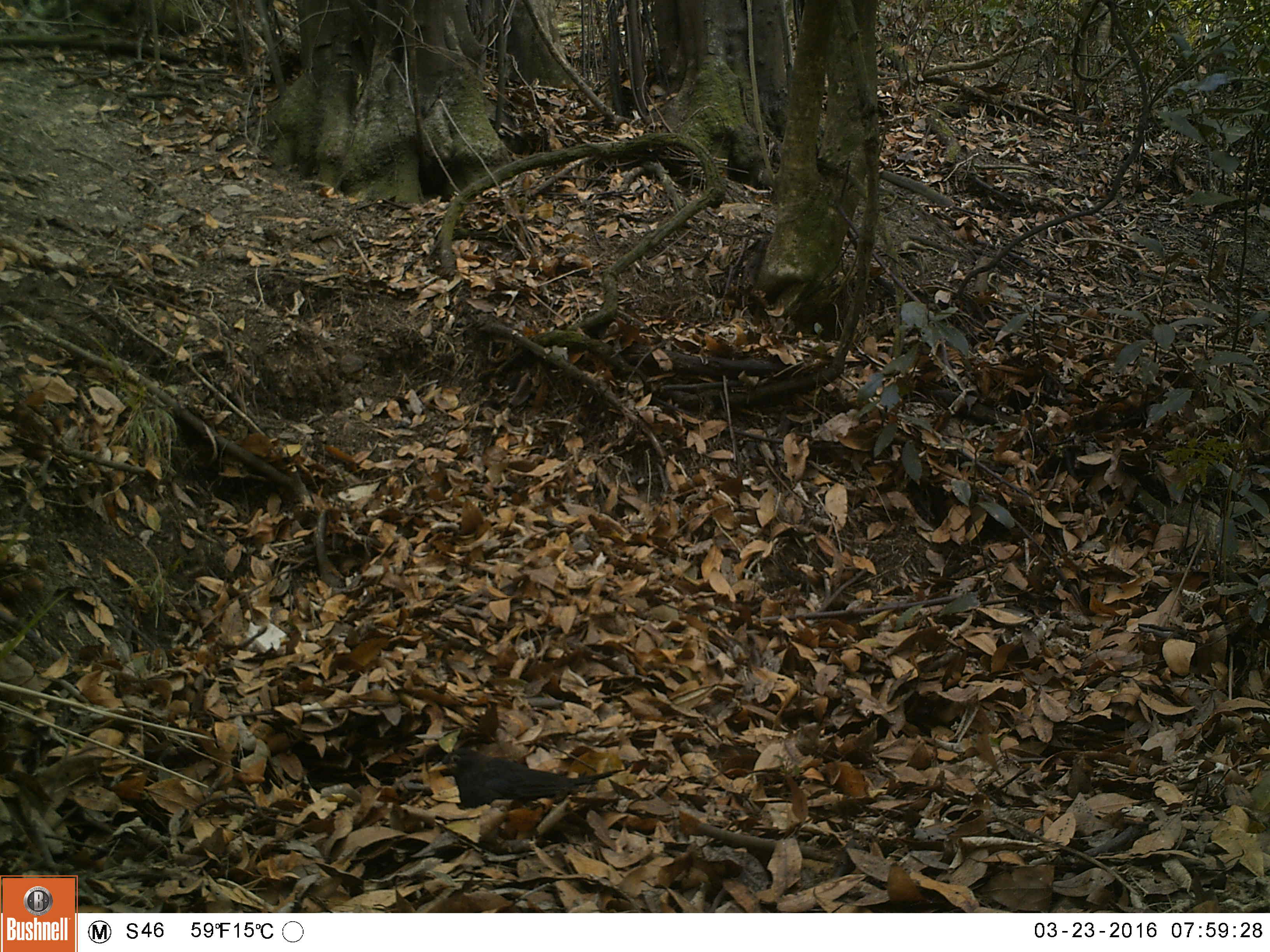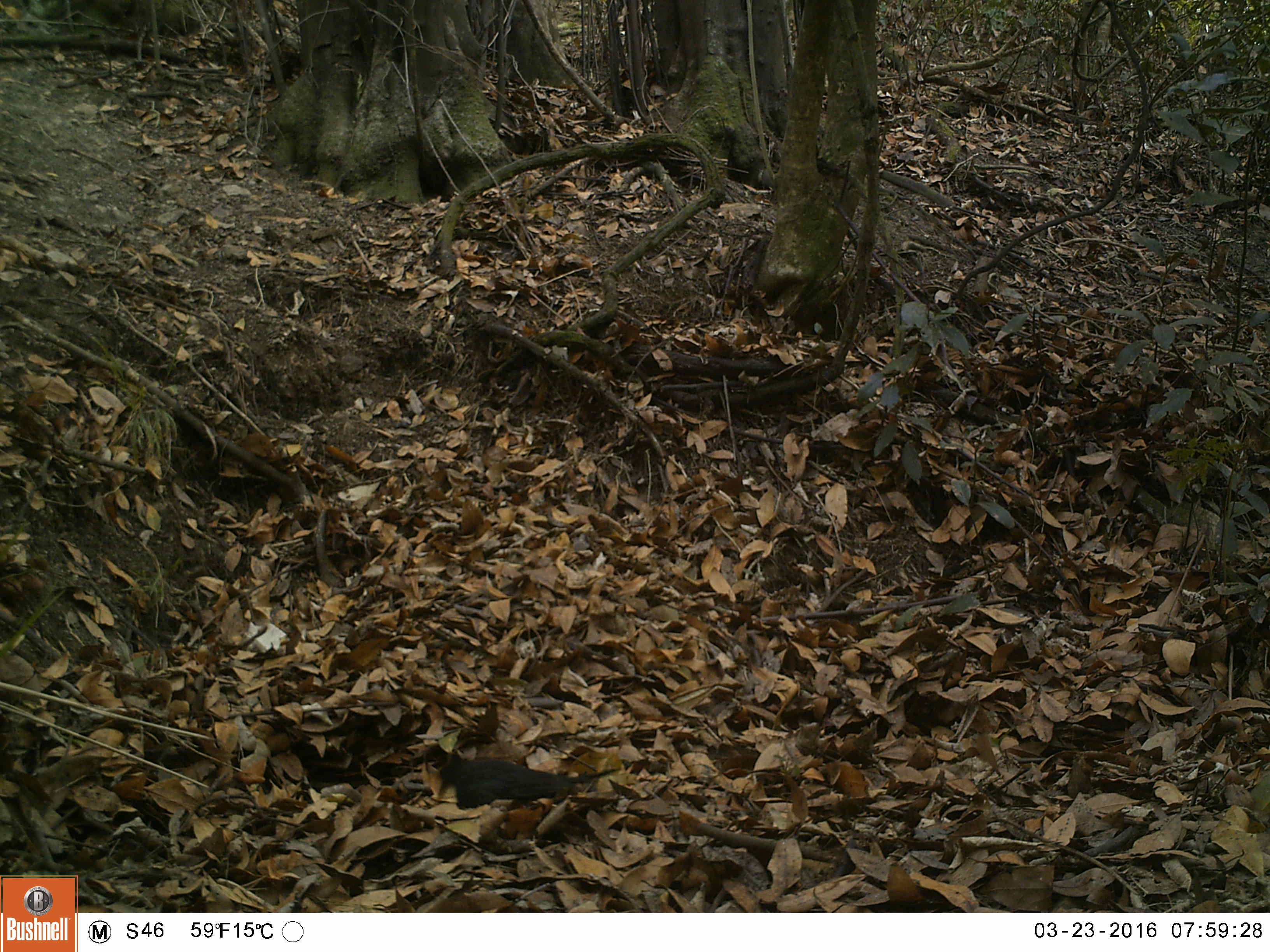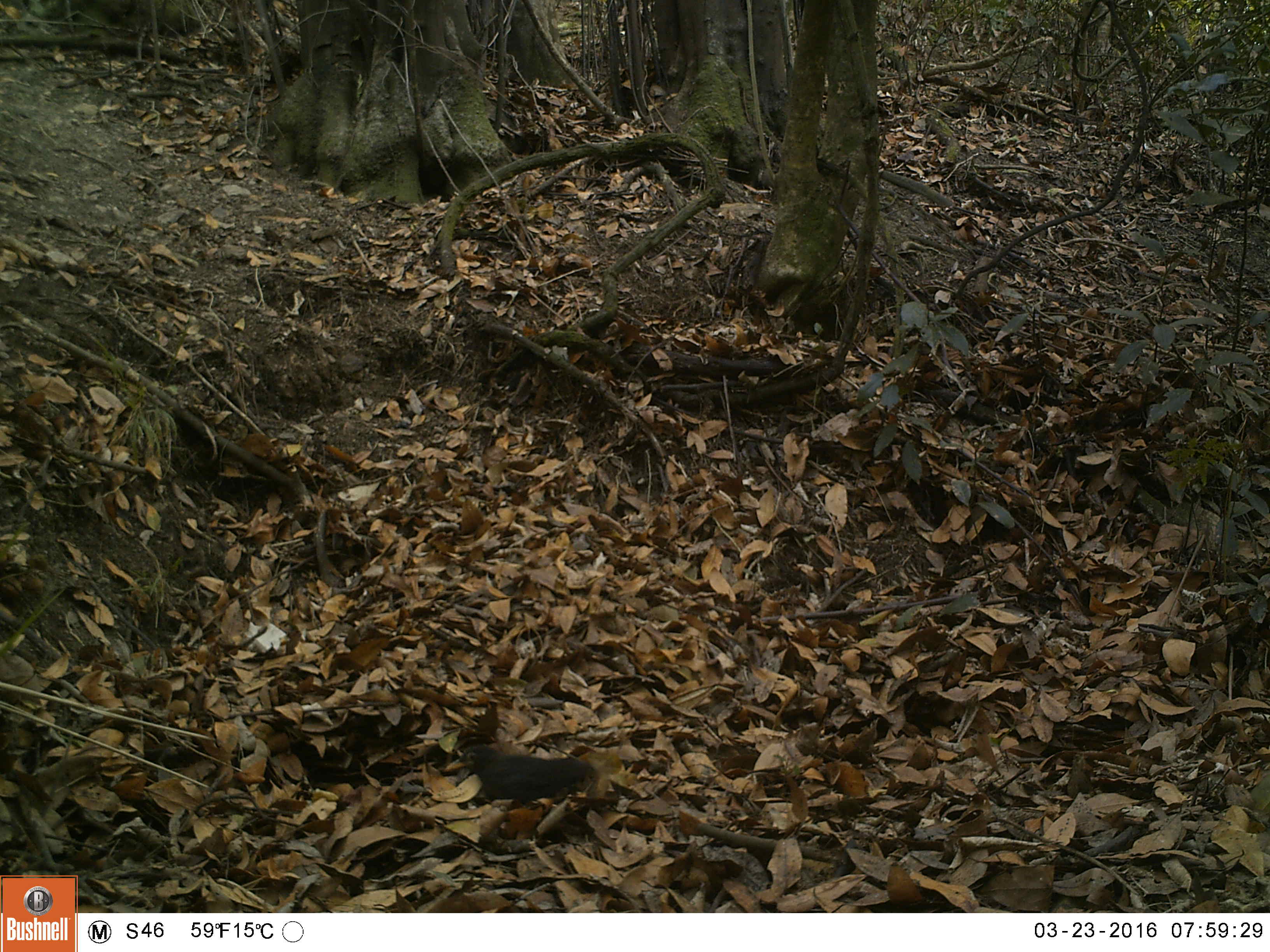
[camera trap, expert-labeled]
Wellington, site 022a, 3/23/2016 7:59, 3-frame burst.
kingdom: Animalia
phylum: Chordata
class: Aves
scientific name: Aves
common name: bird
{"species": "bird (Aves)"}